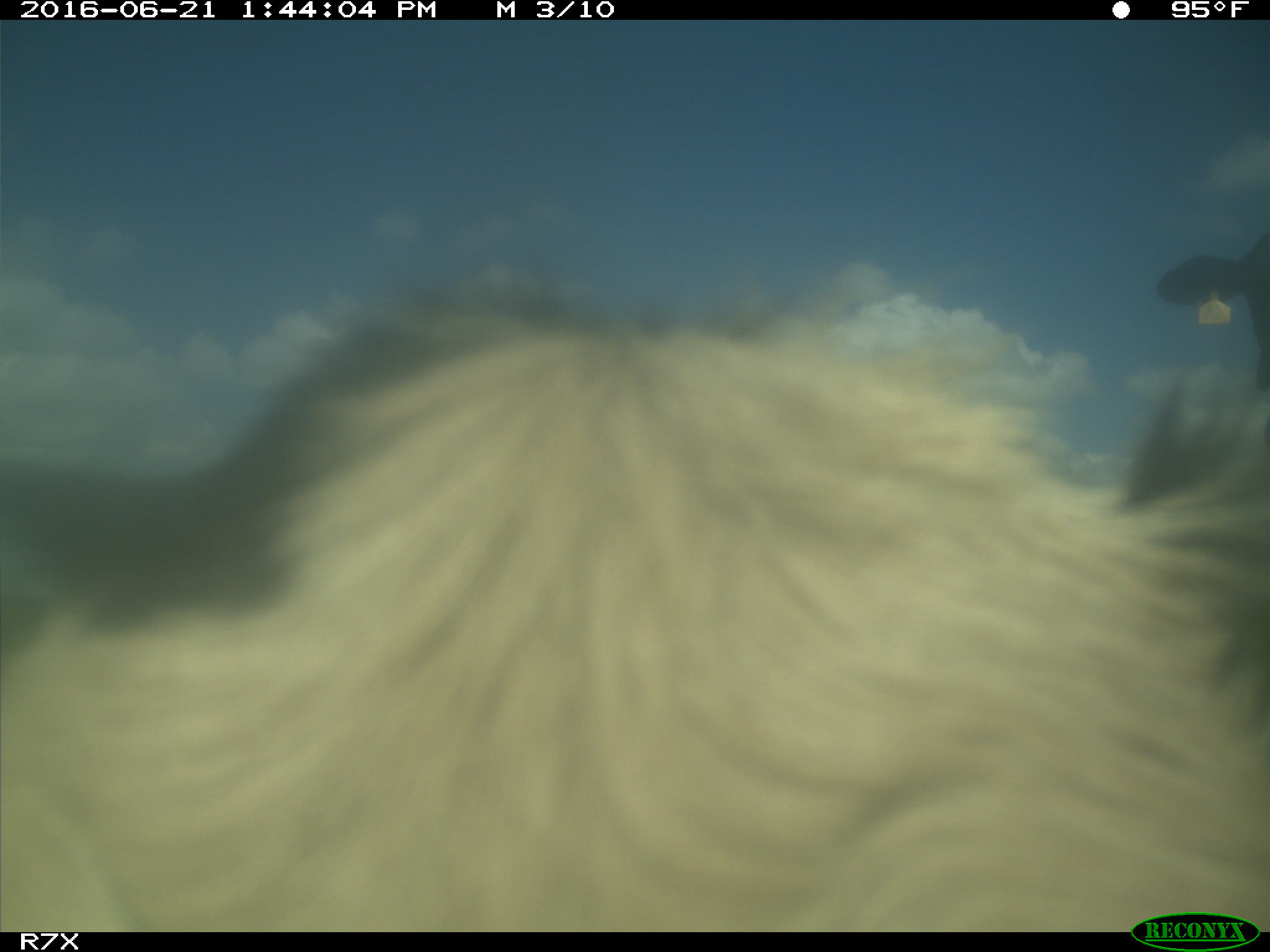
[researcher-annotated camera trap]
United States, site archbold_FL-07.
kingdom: Animalia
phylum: Chordata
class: Mammalia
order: Artiodactyla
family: Bovidae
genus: Bos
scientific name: Bos taurus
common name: domestic cow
Bos taurus (domestic cow).